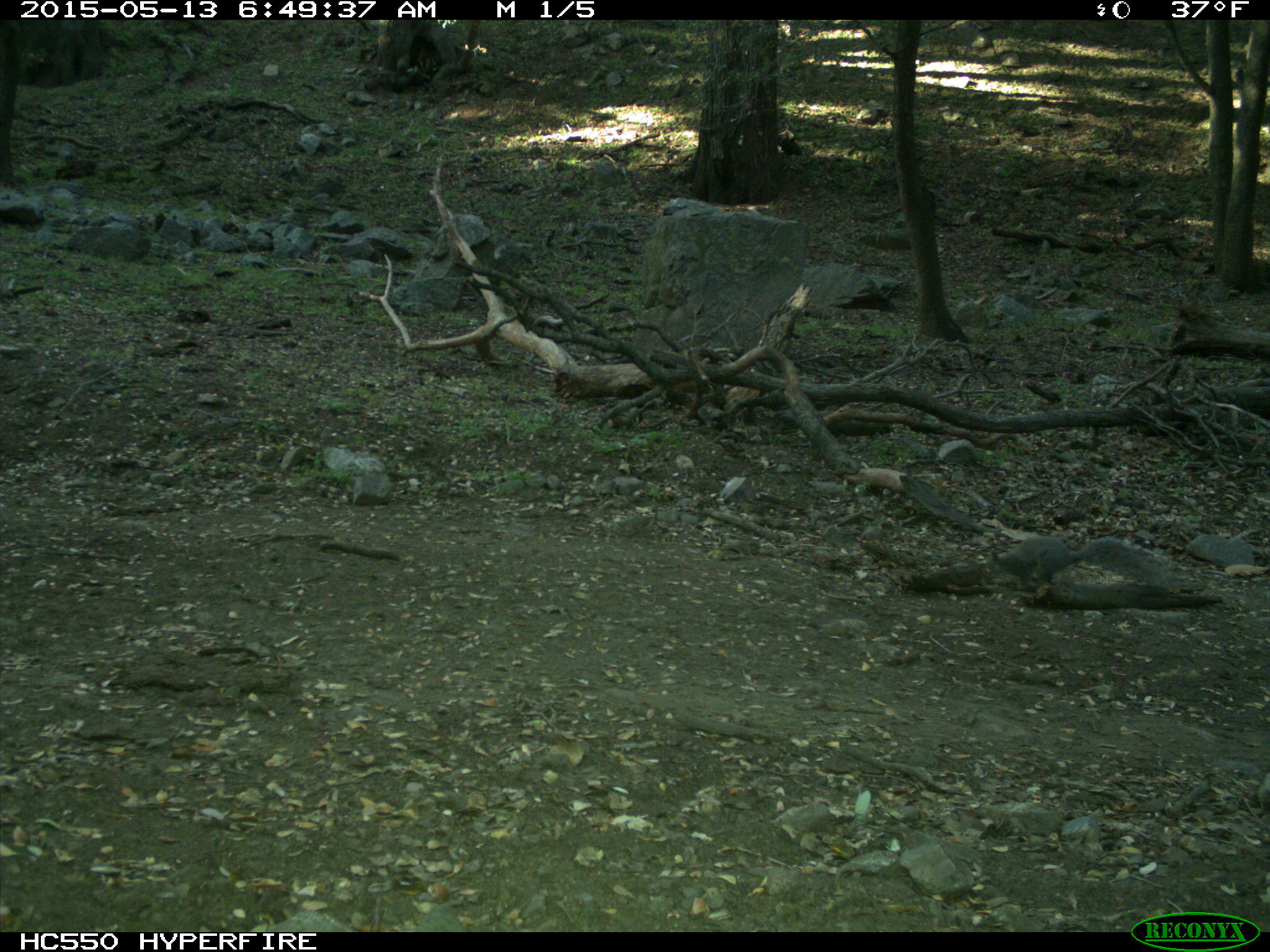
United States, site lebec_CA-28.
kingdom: Animalia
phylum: Chordata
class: Mammalia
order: Rodentia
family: Sciuridae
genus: Sciurus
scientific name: Sciurus carolinensis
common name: eastern gray squirrel